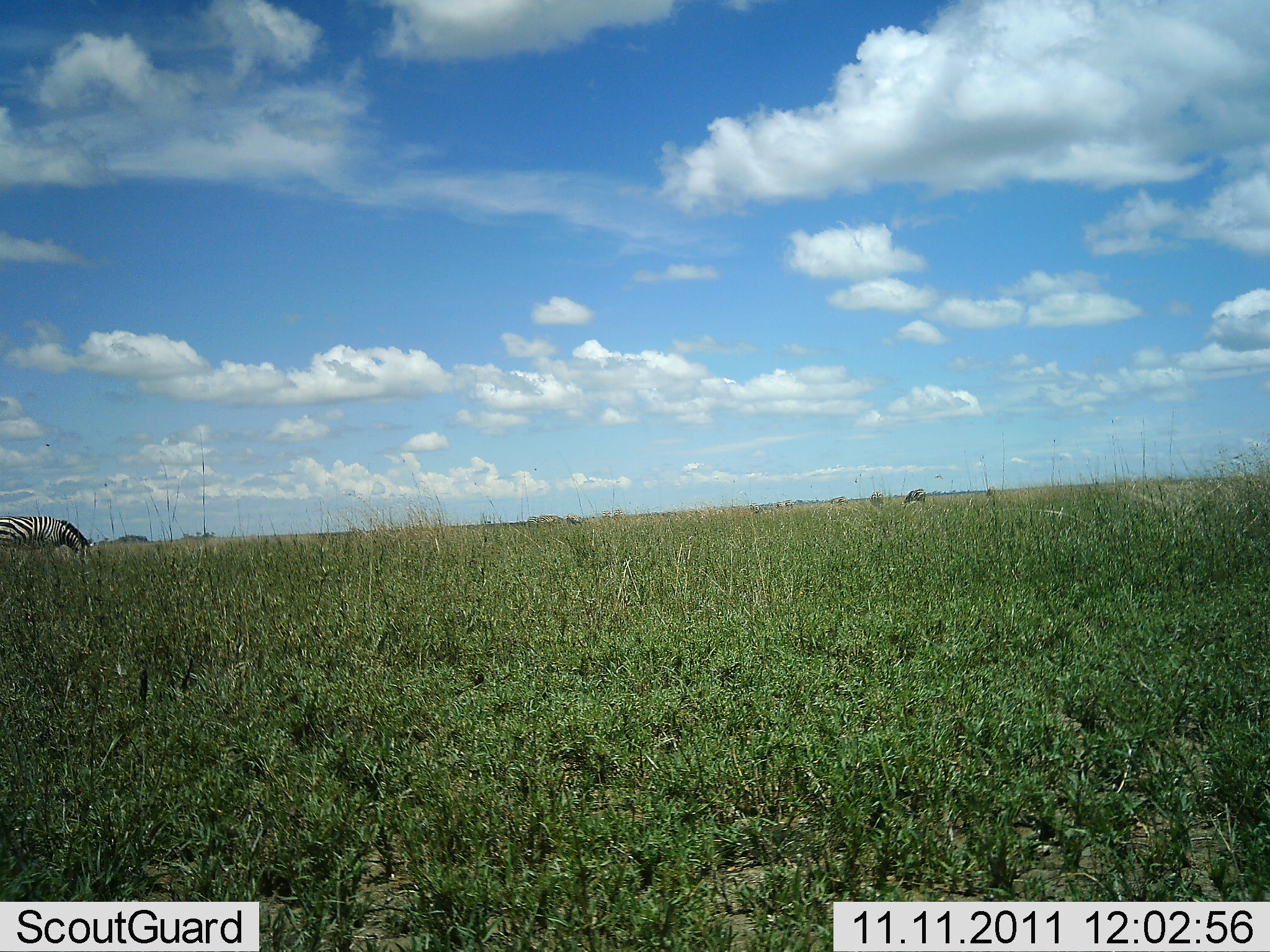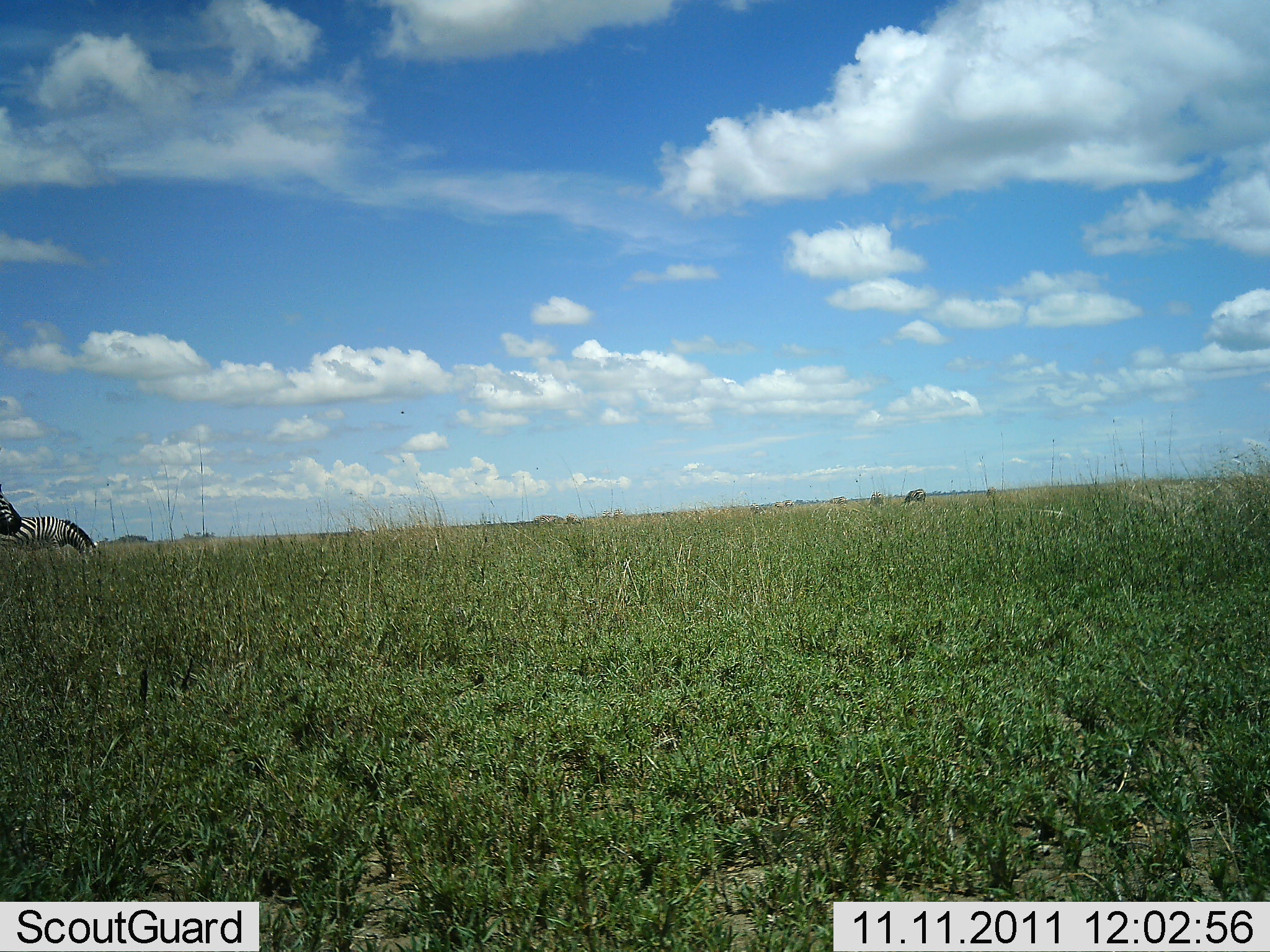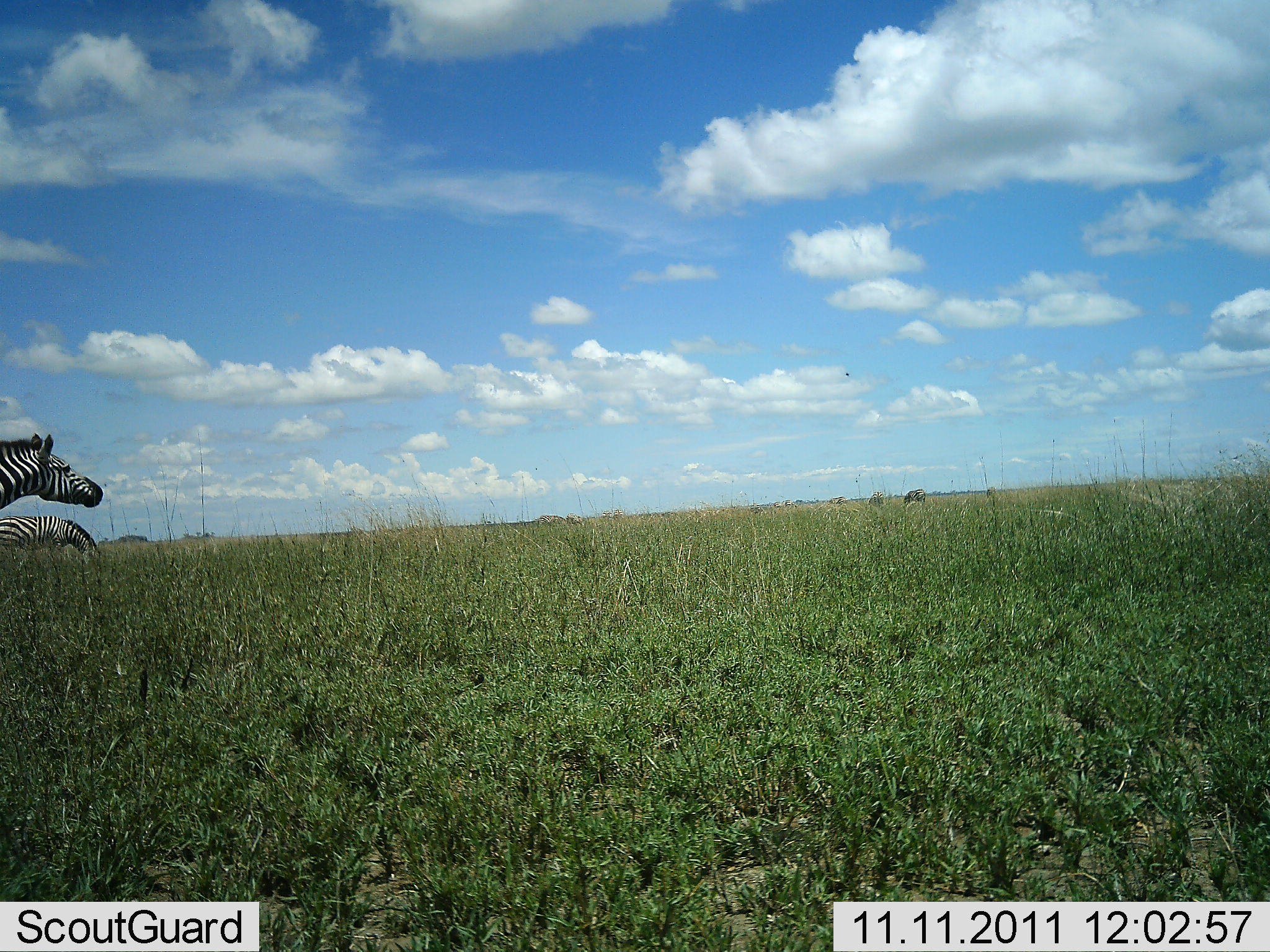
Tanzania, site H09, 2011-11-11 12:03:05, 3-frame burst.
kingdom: Animalia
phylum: Chordata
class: Mammalia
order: Perissodactyla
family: Equidae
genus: Equus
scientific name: Equus quagga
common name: plains zebra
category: zebra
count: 2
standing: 8%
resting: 0%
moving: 67%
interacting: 0%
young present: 0%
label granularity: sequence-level